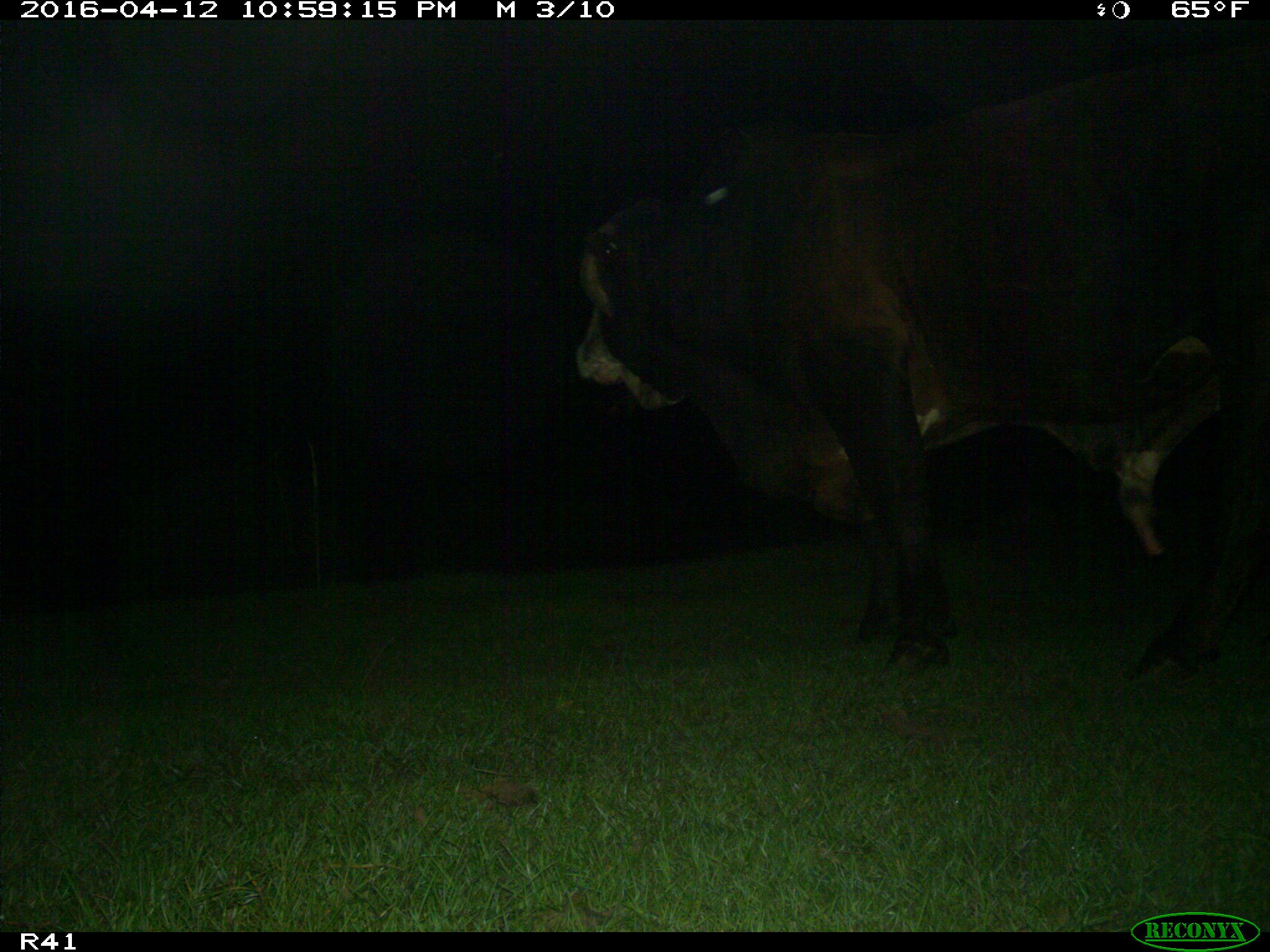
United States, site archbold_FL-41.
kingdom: Animalia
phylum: Chordata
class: Mammalia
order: Artiodactyla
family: Bovidae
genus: Bos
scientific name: Bos taurus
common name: domestic cow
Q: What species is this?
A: Bos taurus (domestic cow).